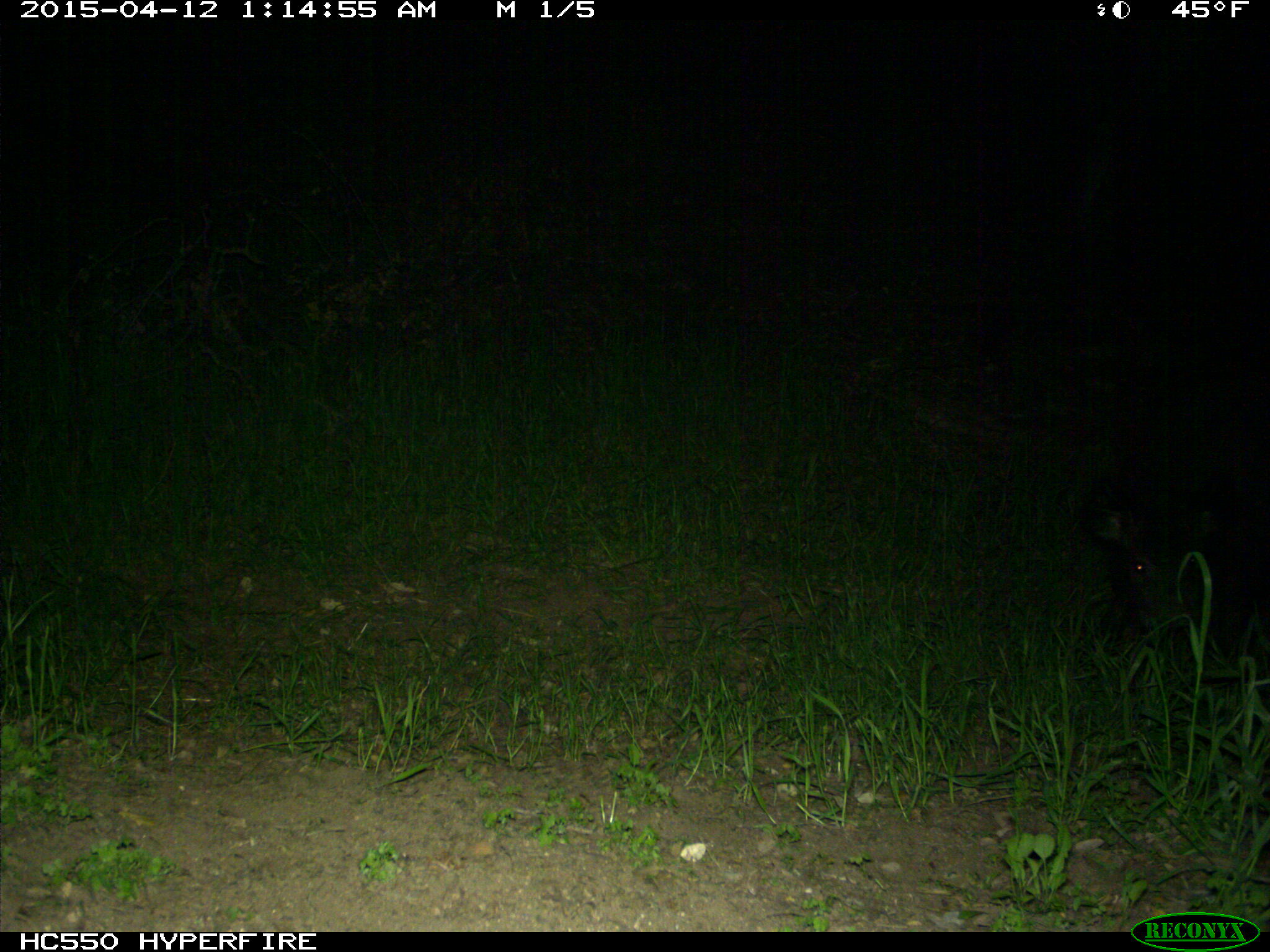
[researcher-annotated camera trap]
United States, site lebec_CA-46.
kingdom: Animalia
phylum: Chordata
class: Mammalia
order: Artiodactyla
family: Suidae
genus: Sus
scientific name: Sus scrofa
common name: wild boar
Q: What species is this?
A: Sus scrofa (wild boar).